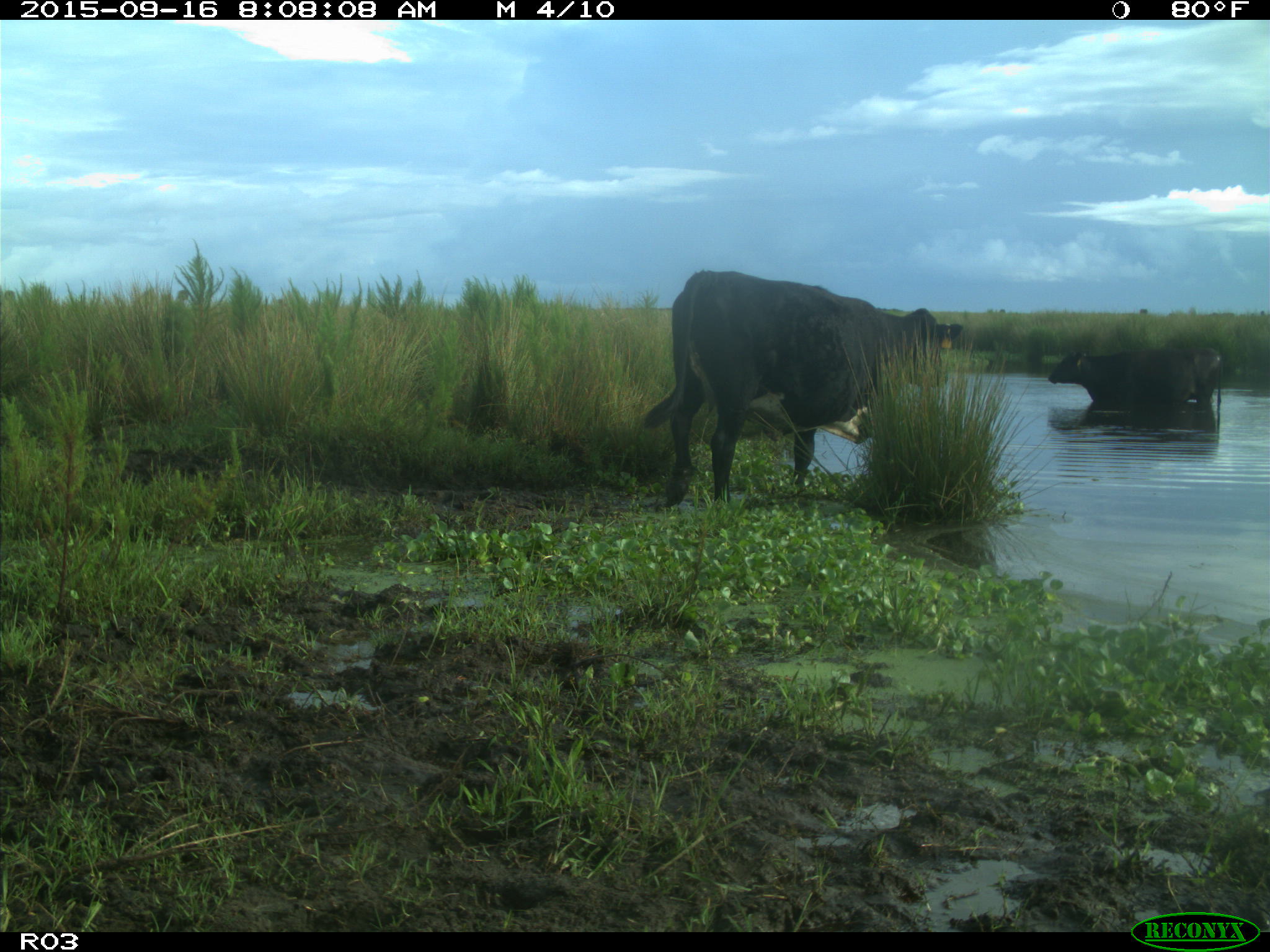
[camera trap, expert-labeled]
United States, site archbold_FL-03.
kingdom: Animalia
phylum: Chordata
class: Mammalia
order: Artiodactyla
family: Bovidae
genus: Bos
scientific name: Bos taurus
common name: domestic cow